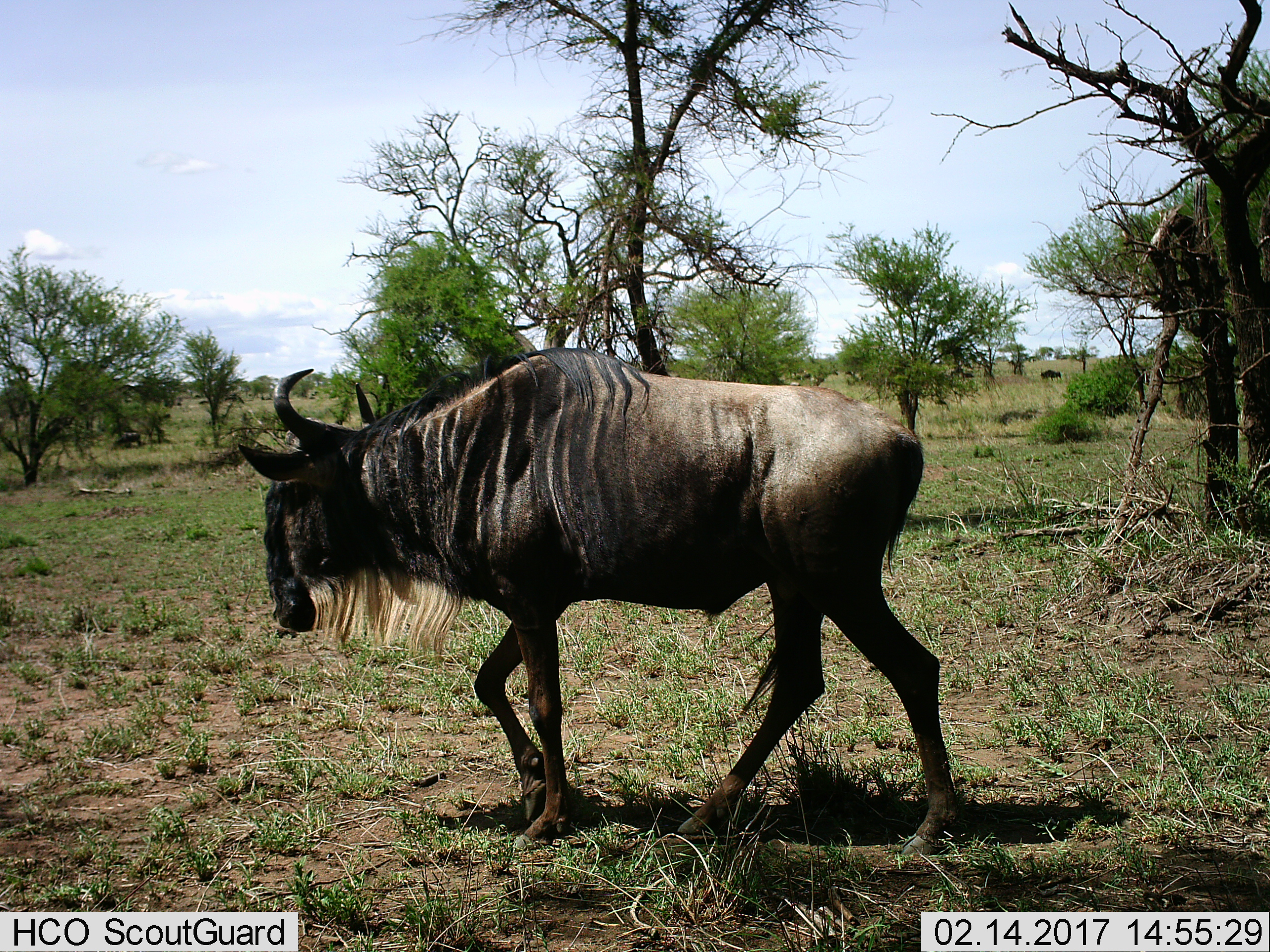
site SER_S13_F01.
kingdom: Animalia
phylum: Chordata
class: Mammalia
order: Artiodactyla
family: Bovidae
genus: Connochaetes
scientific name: Connochaetes taurinus taurinus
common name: blue wildebeest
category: wildebeestblue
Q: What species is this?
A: Wildebeestblue (blue wildebeest) (Connochaetes taurinus taurinus).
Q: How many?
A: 1.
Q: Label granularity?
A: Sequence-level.